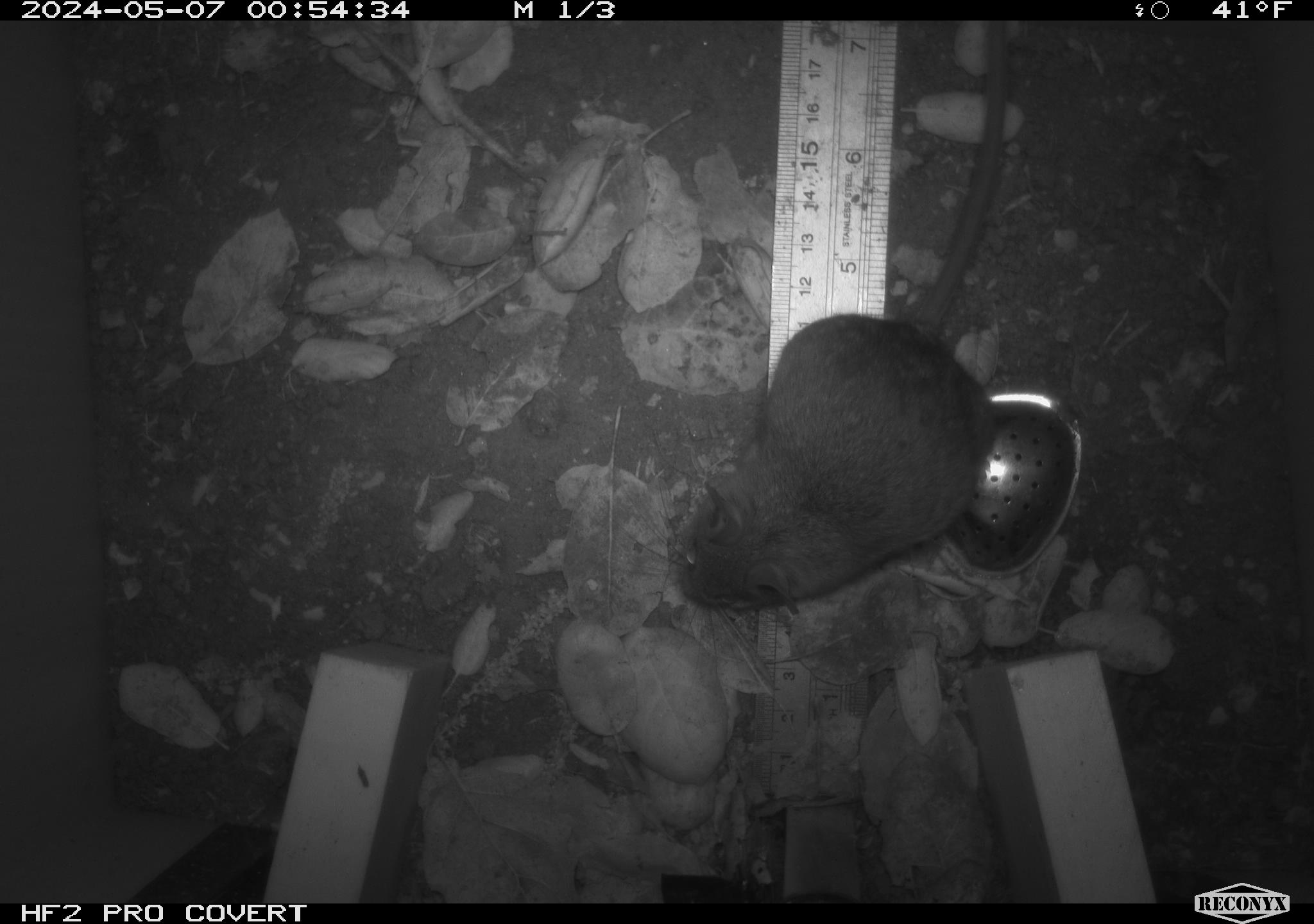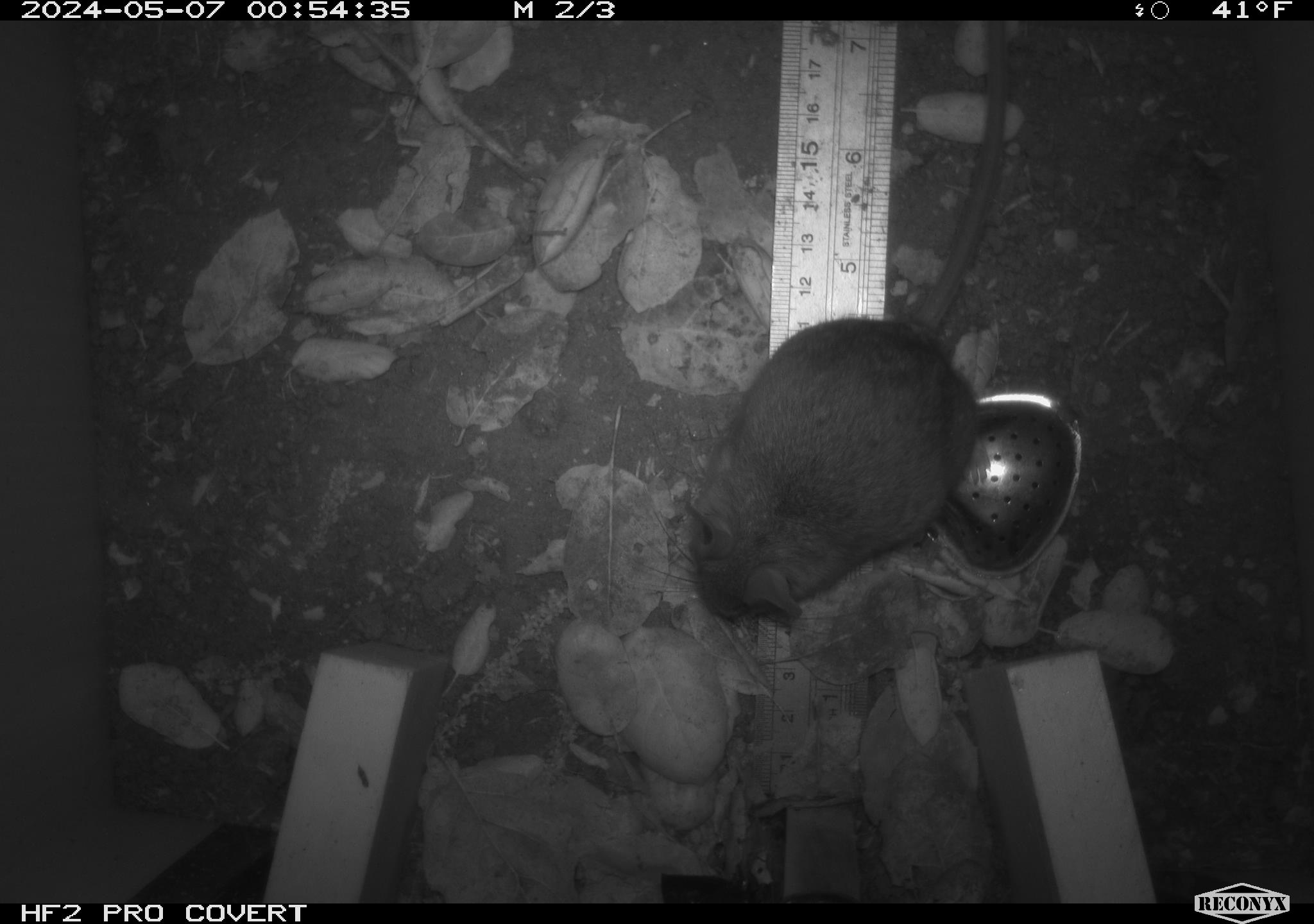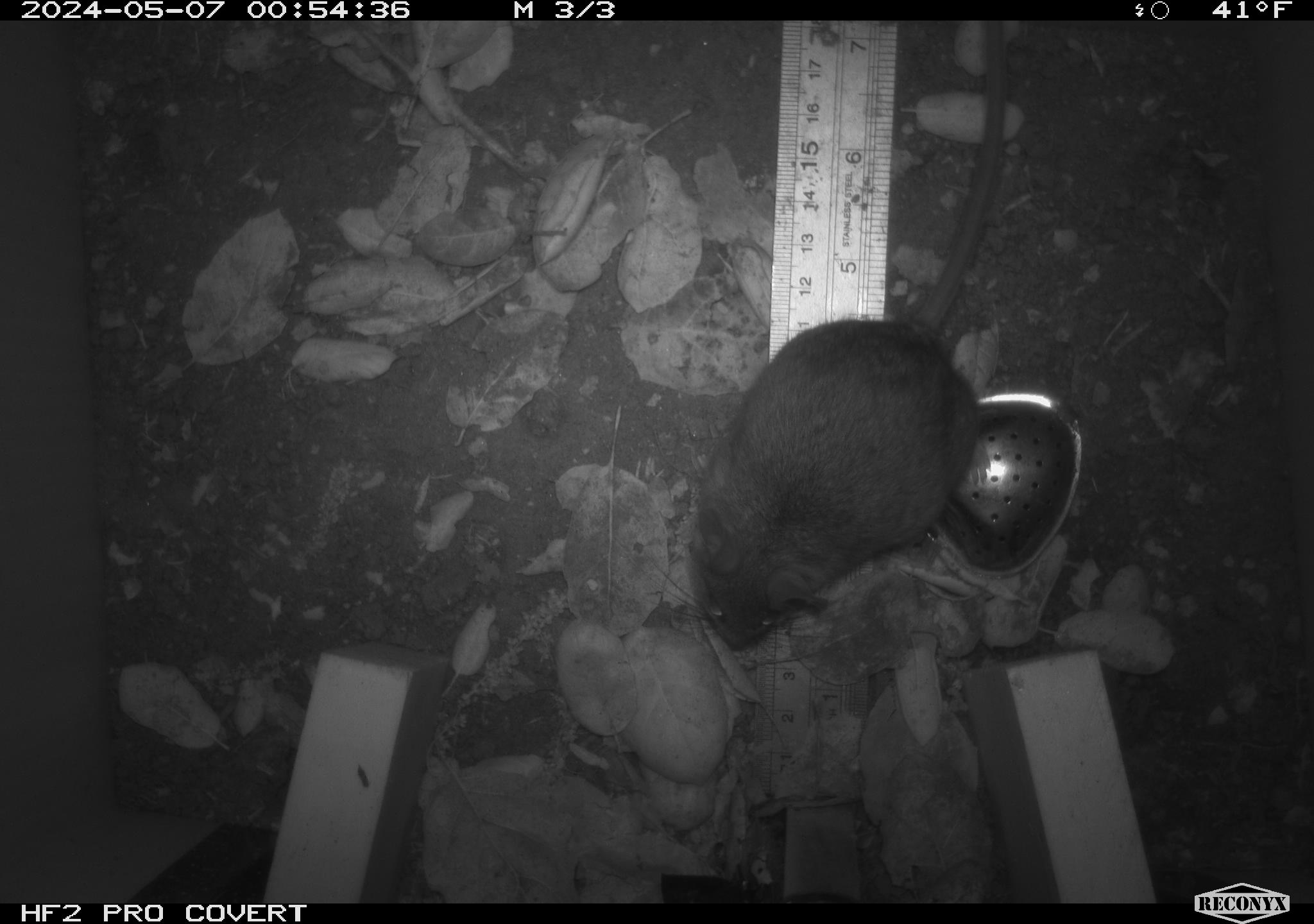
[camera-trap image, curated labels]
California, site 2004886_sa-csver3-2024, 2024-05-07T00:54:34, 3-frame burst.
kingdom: Animalia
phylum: Chordata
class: Mammalia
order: Rodentia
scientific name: Rodentia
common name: rodent